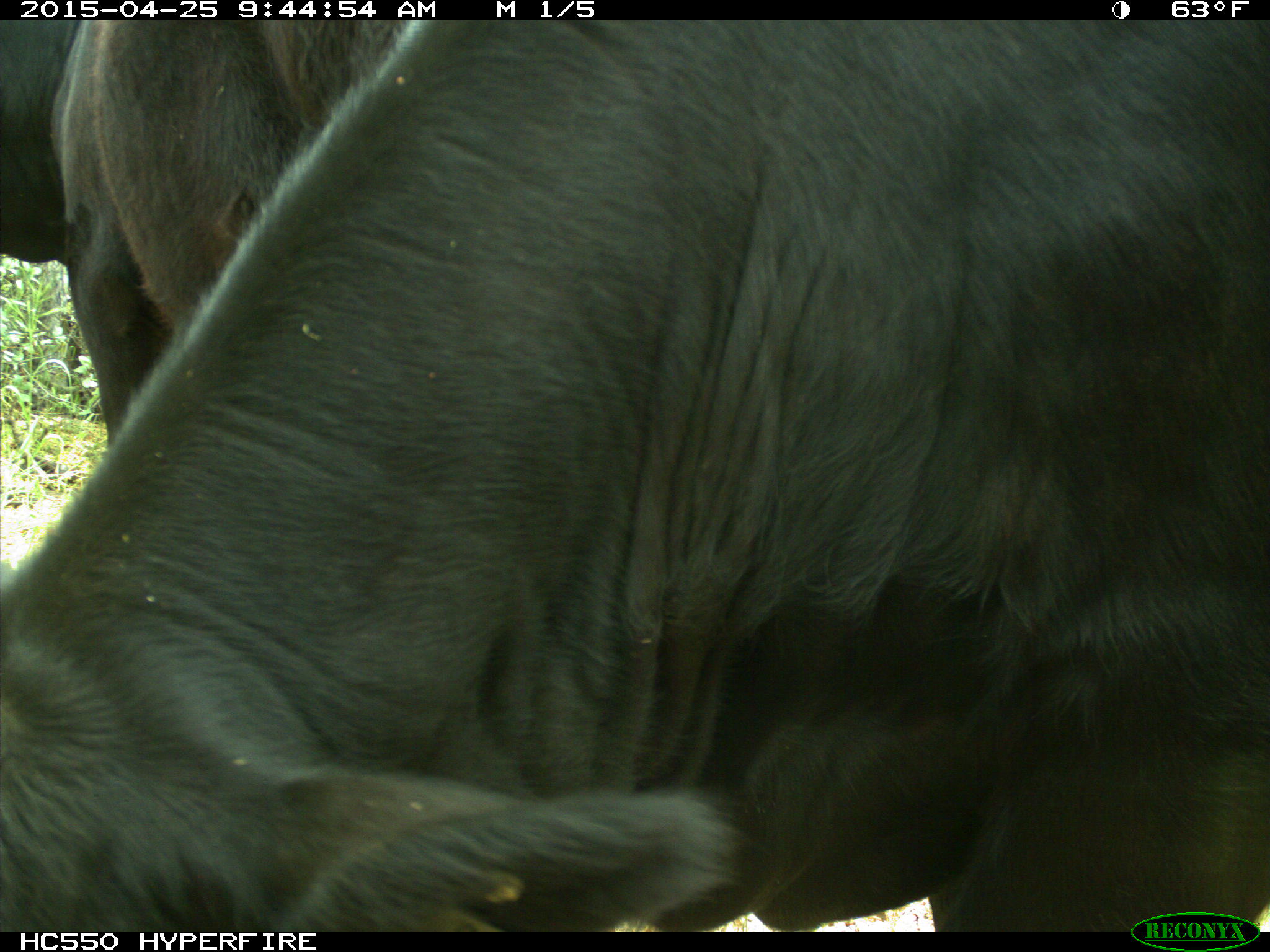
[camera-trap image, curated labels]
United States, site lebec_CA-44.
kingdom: Animalia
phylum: Chordata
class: Mammalia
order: Artiodactyla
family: Suidae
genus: Sus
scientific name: Sus scrofa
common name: wild boar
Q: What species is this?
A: Sus scrofa (wild boar).